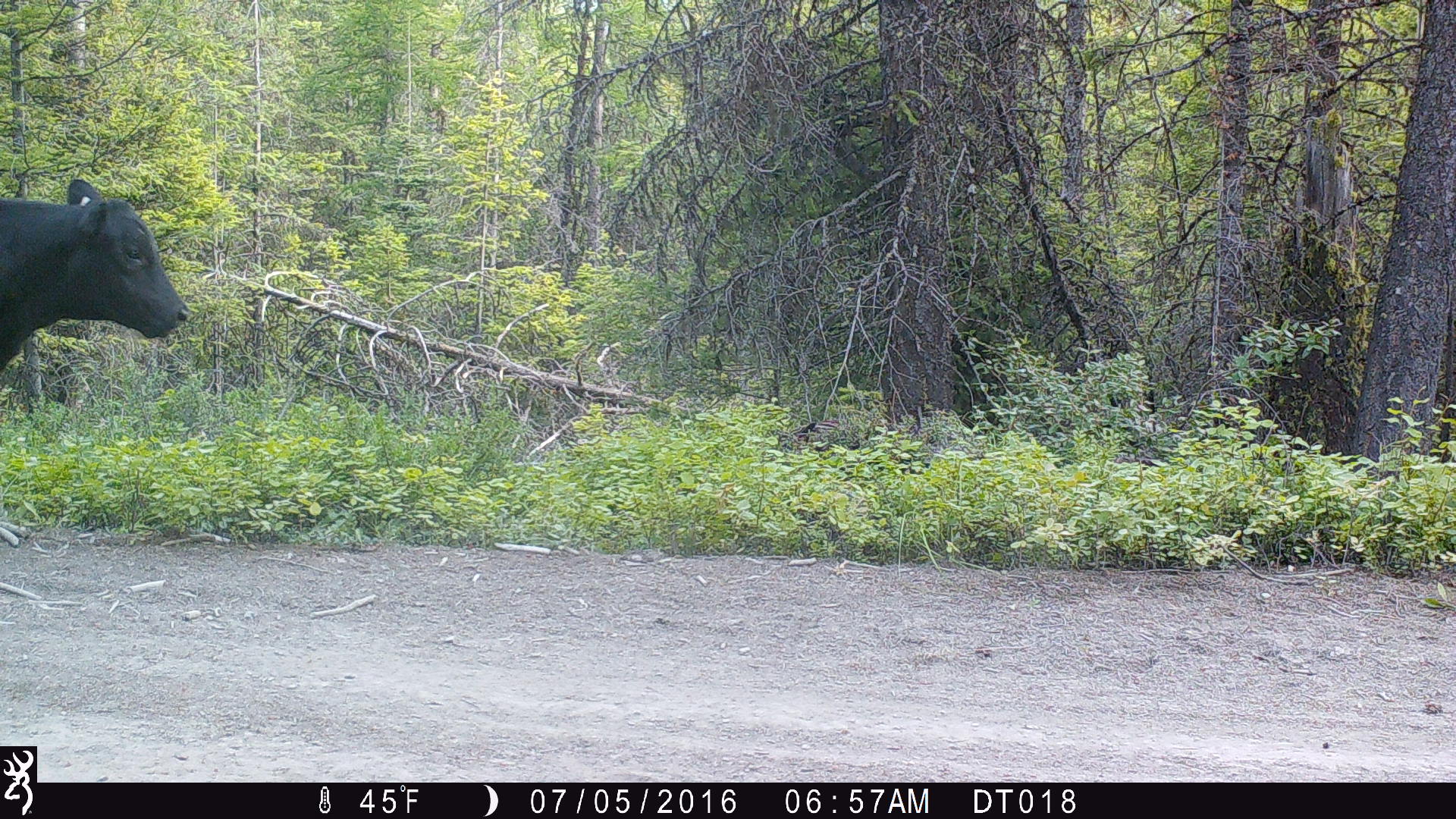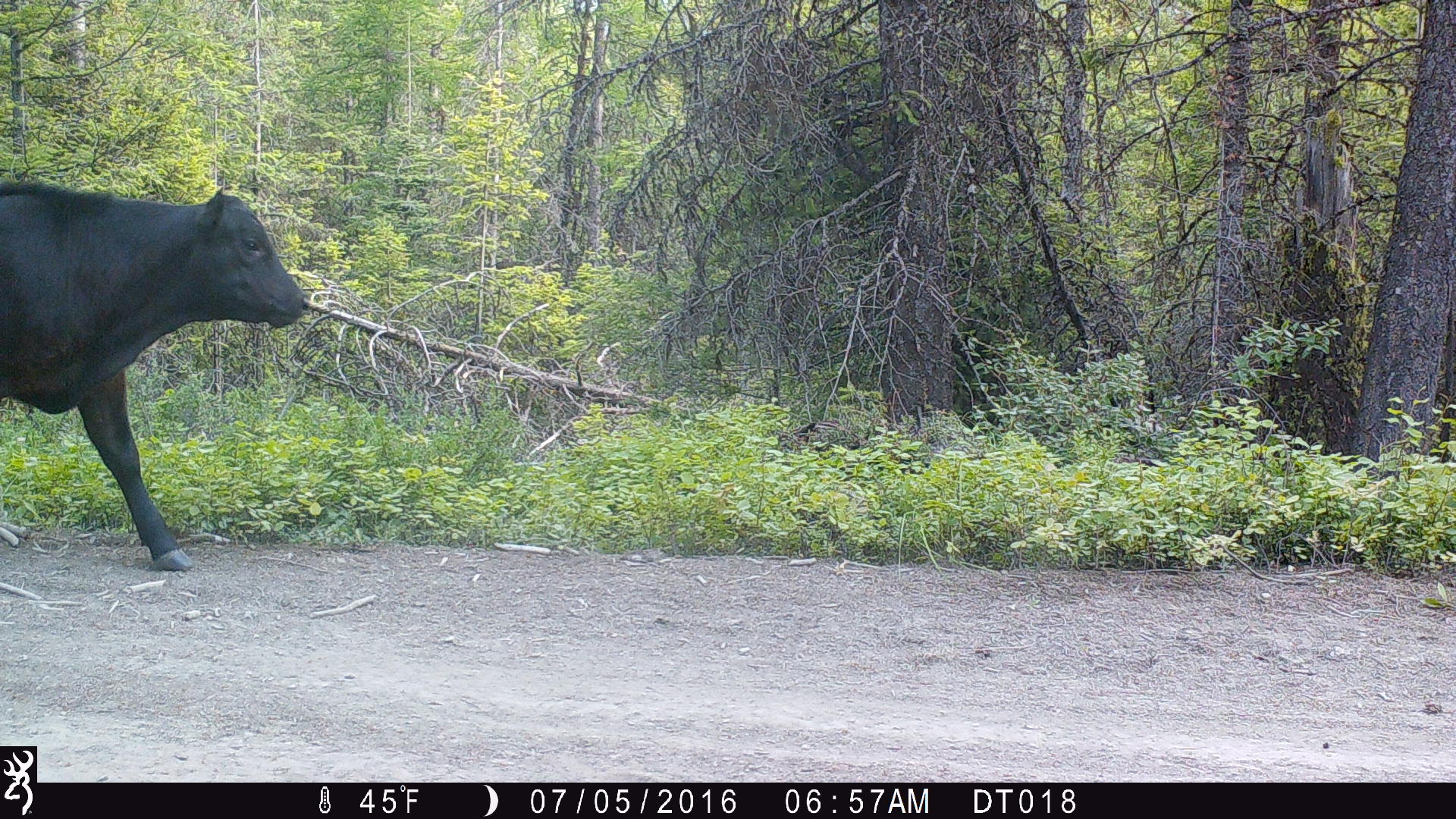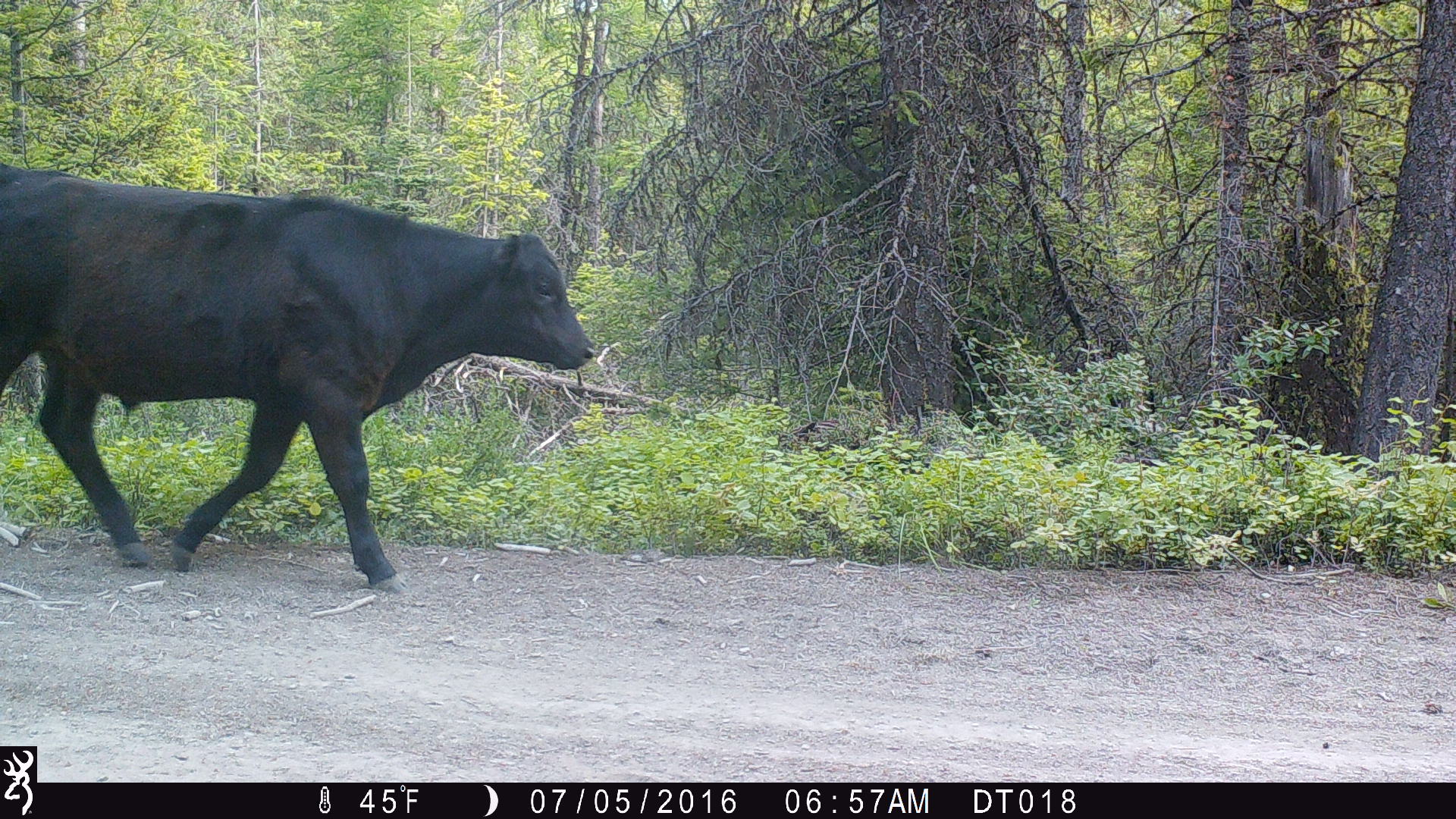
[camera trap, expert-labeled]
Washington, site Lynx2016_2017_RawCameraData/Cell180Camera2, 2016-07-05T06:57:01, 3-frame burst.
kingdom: Animalia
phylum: Chordata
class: Mammalia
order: Artiodactyla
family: Bovidae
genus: Bos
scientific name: Bos taurus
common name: domestic cattle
Domestic cattle (Bos taurus). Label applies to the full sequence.